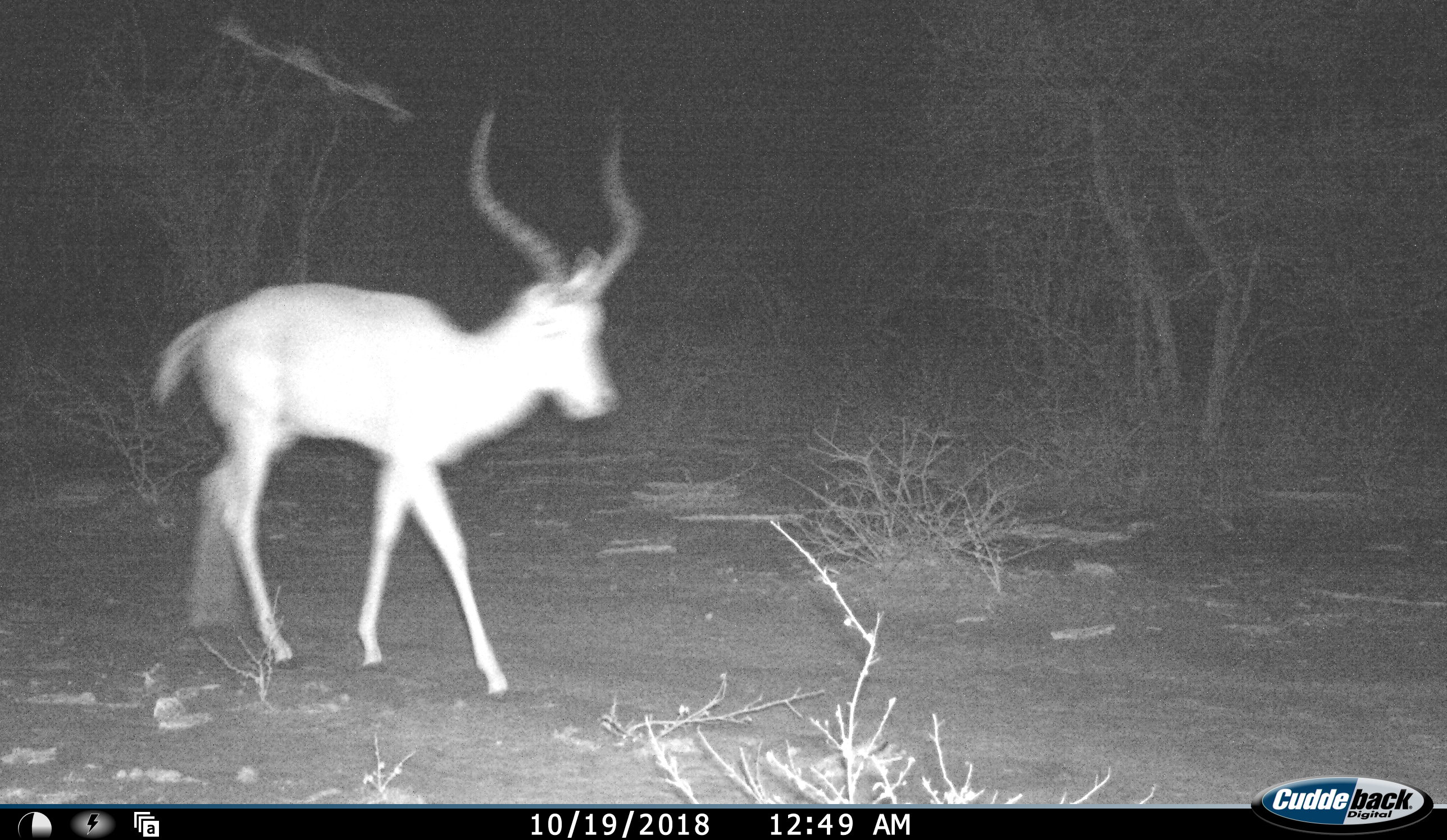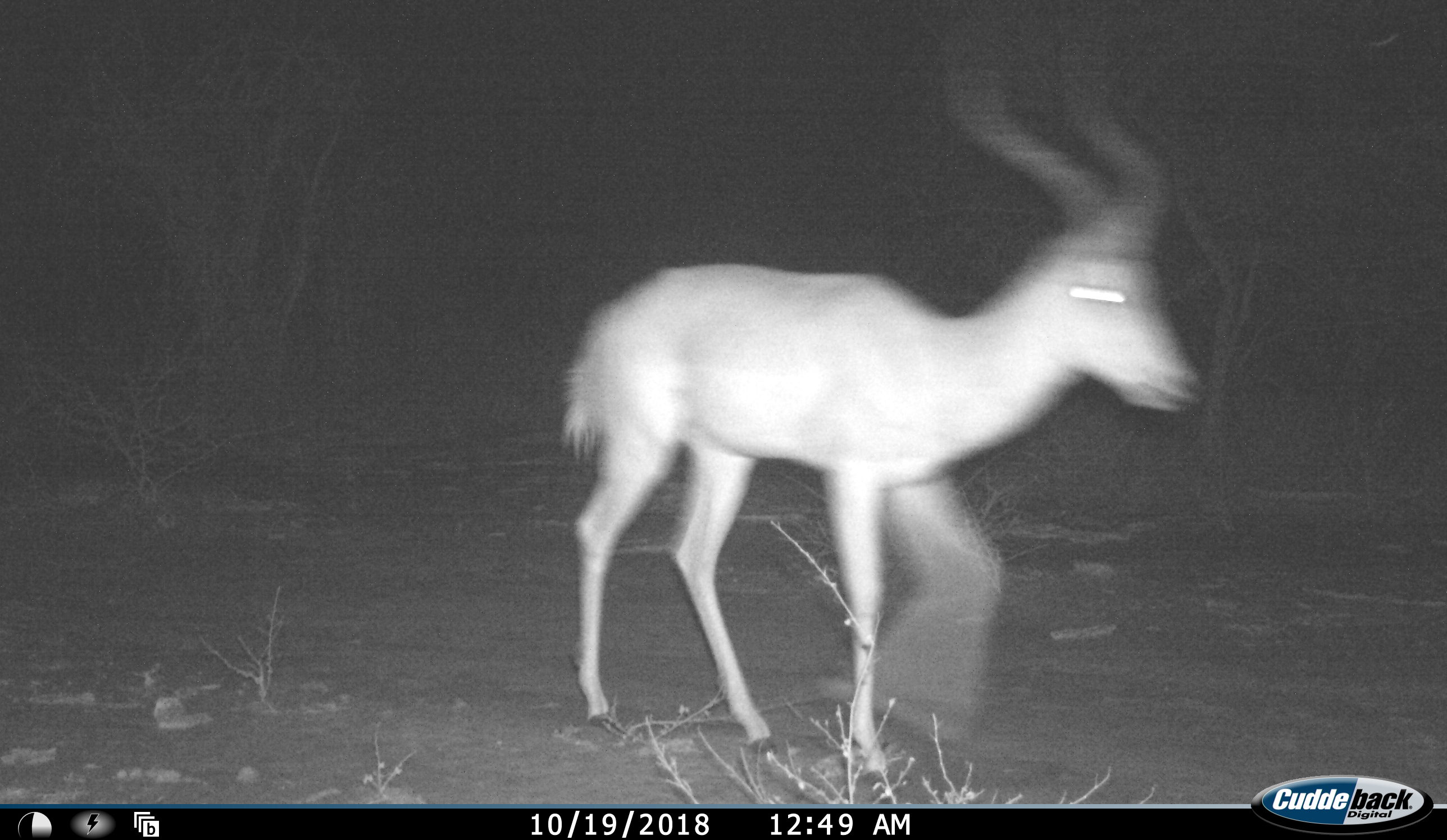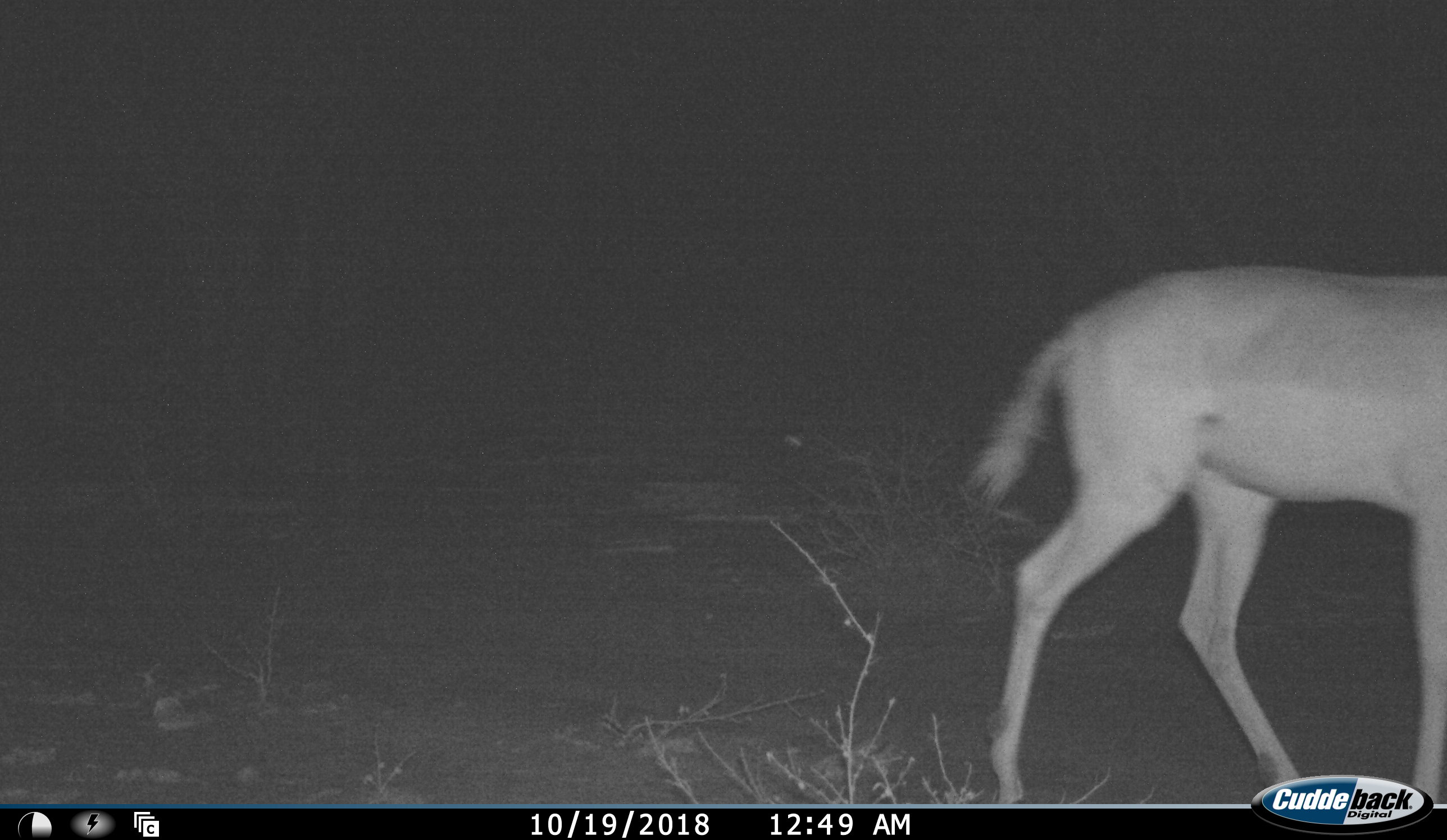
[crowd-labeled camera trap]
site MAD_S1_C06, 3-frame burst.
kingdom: Animalia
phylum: Chordata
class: Mammalia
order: Artiodactyla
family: Bovidae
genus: Aepyceros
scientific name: Aepyceros melampus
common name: impala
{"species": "impala (Aepyceros melampus)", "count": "1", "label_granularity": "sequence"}